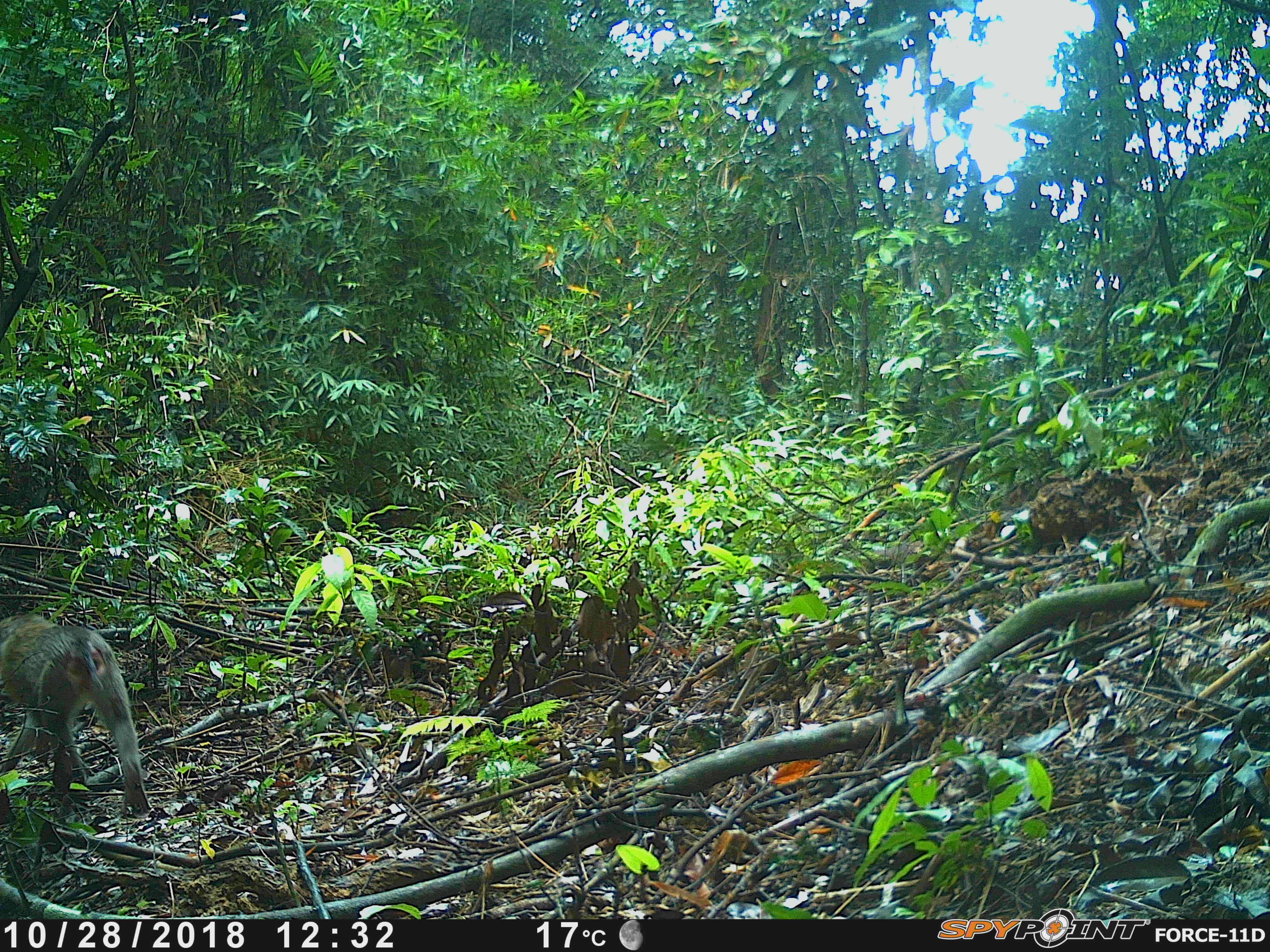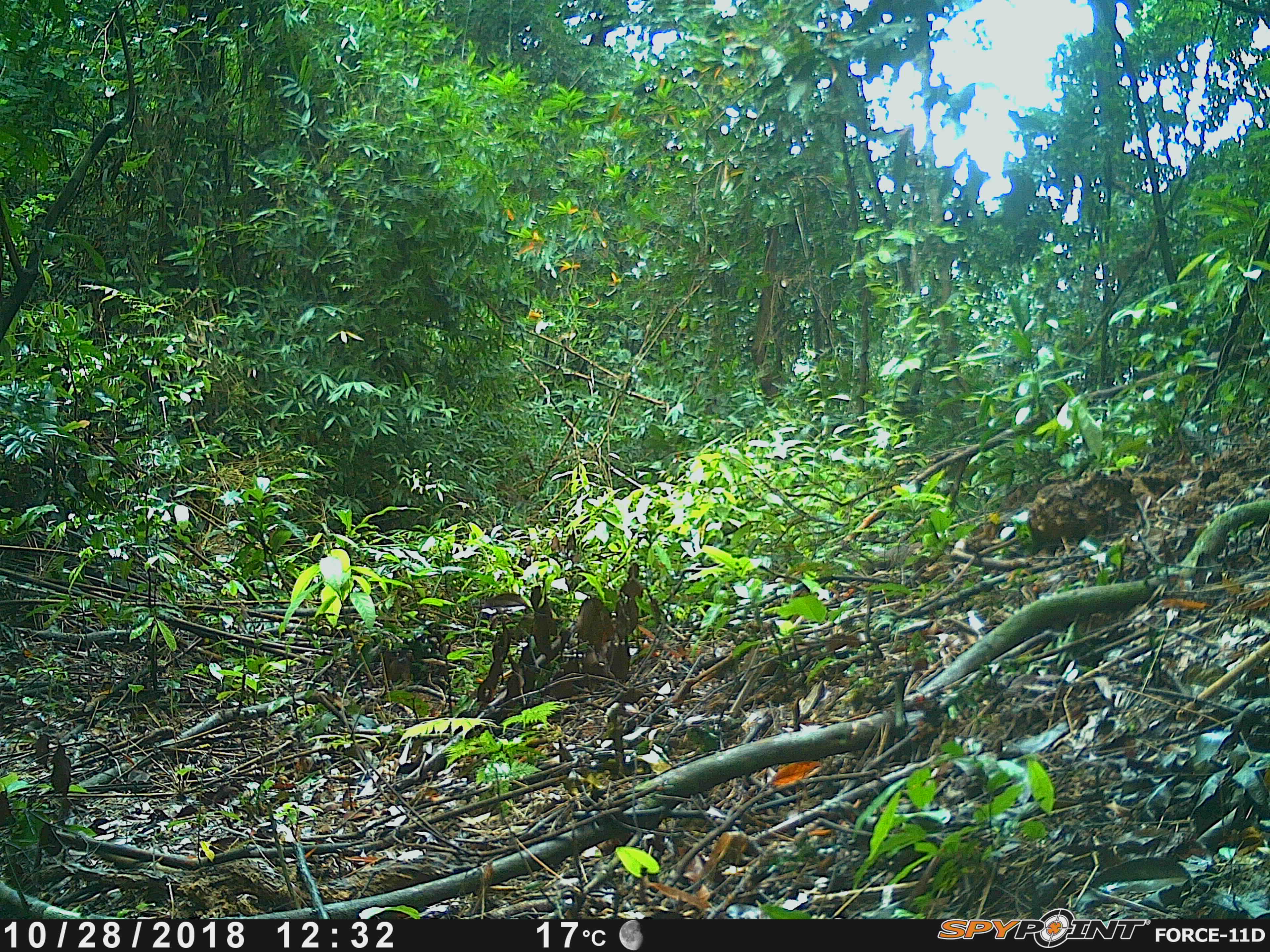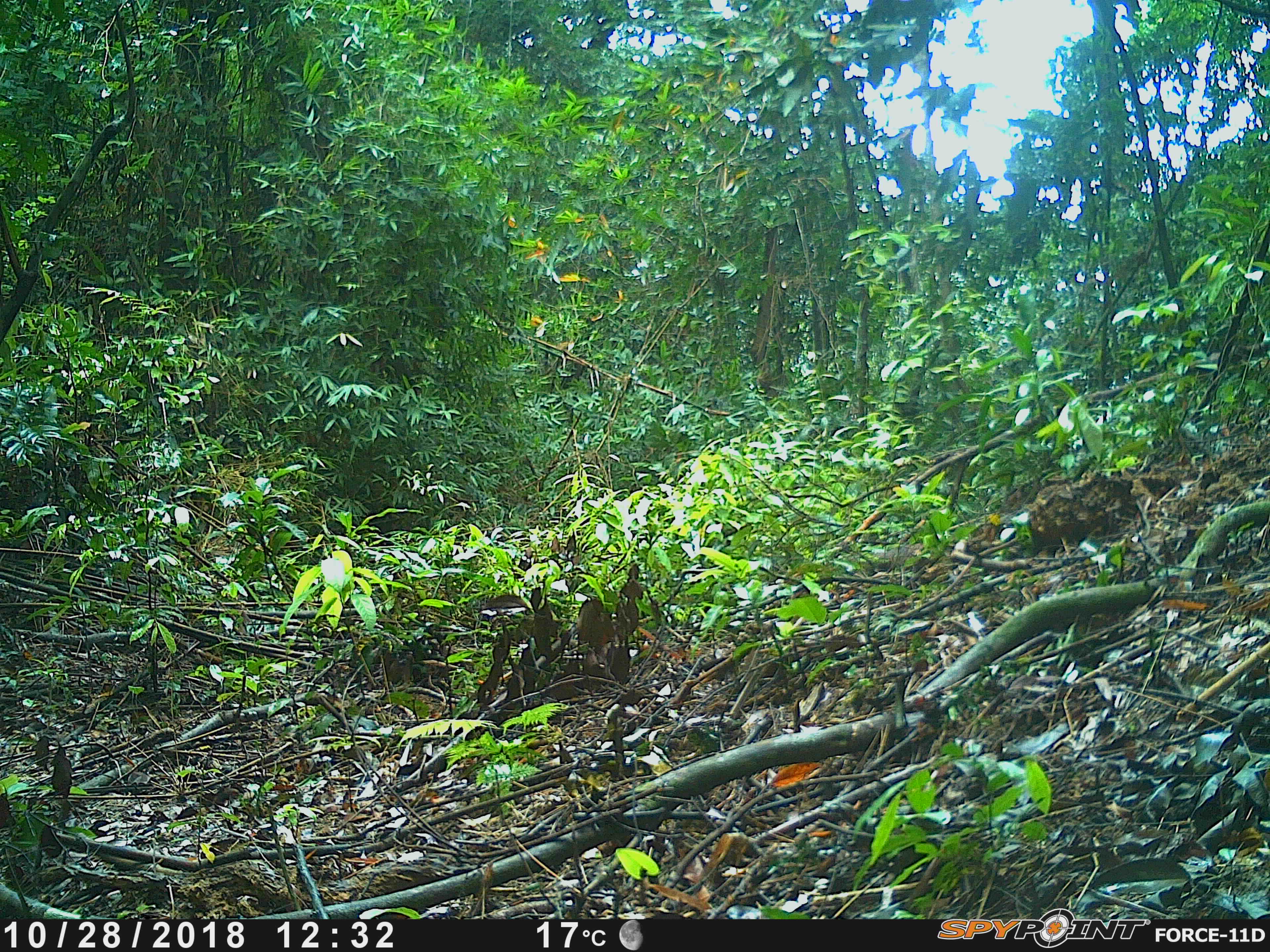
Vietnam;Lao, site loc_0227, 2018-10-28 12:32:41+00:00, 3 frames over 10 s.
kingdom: Animalia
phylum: Chordata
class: Mammalia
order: Primates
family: Cercopithecidae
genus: Macaca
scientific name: Macaca nemestrina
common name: pig-tailed macaque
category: pig tailed macaque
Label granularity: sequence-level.